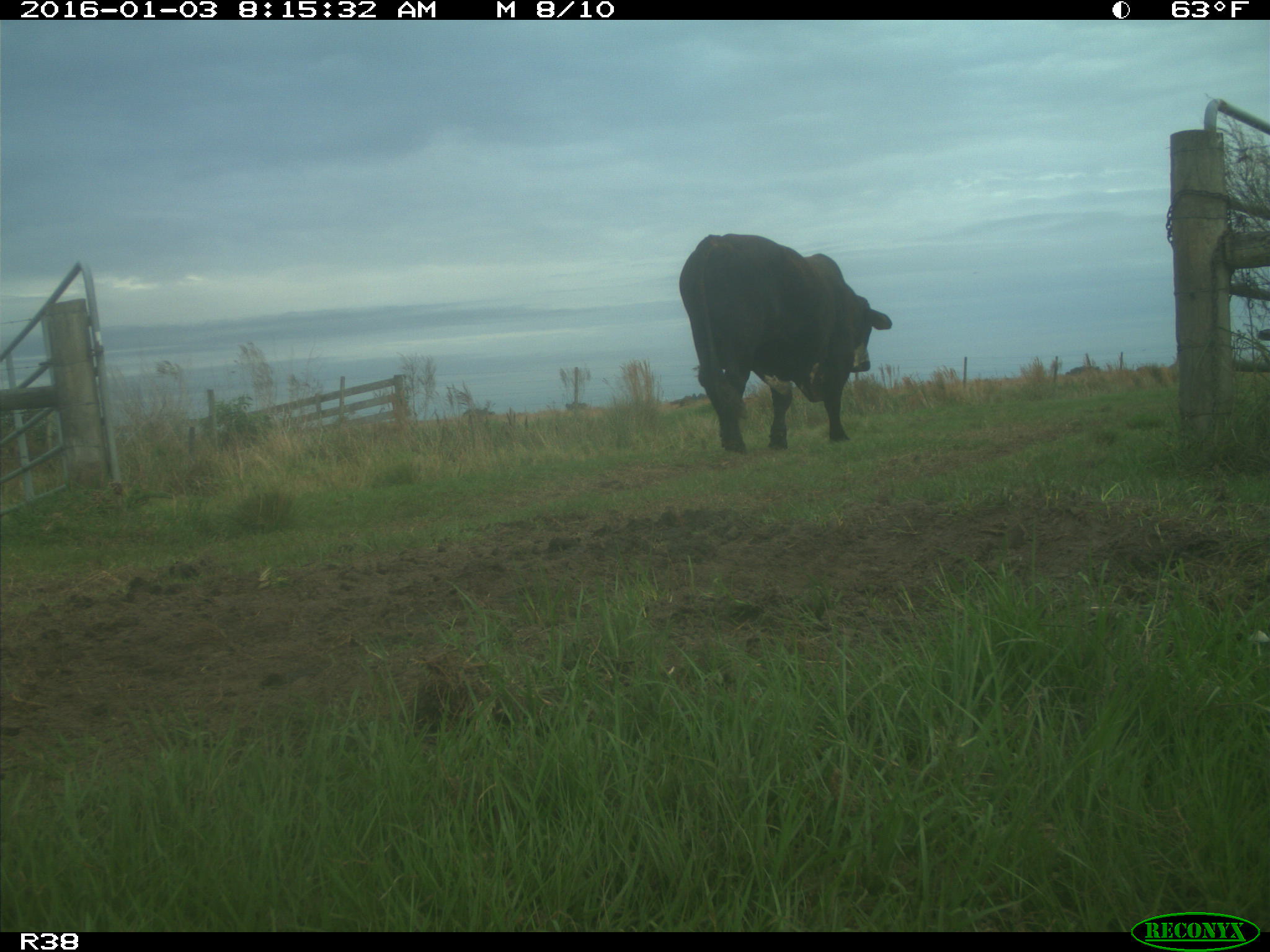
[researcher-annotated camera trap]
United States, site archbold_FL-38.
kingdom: Animalia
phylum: Chordata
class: Mammalia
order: Artiodactyla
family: Bovidae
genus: Bos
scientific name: Bos taurus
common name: domestic cow